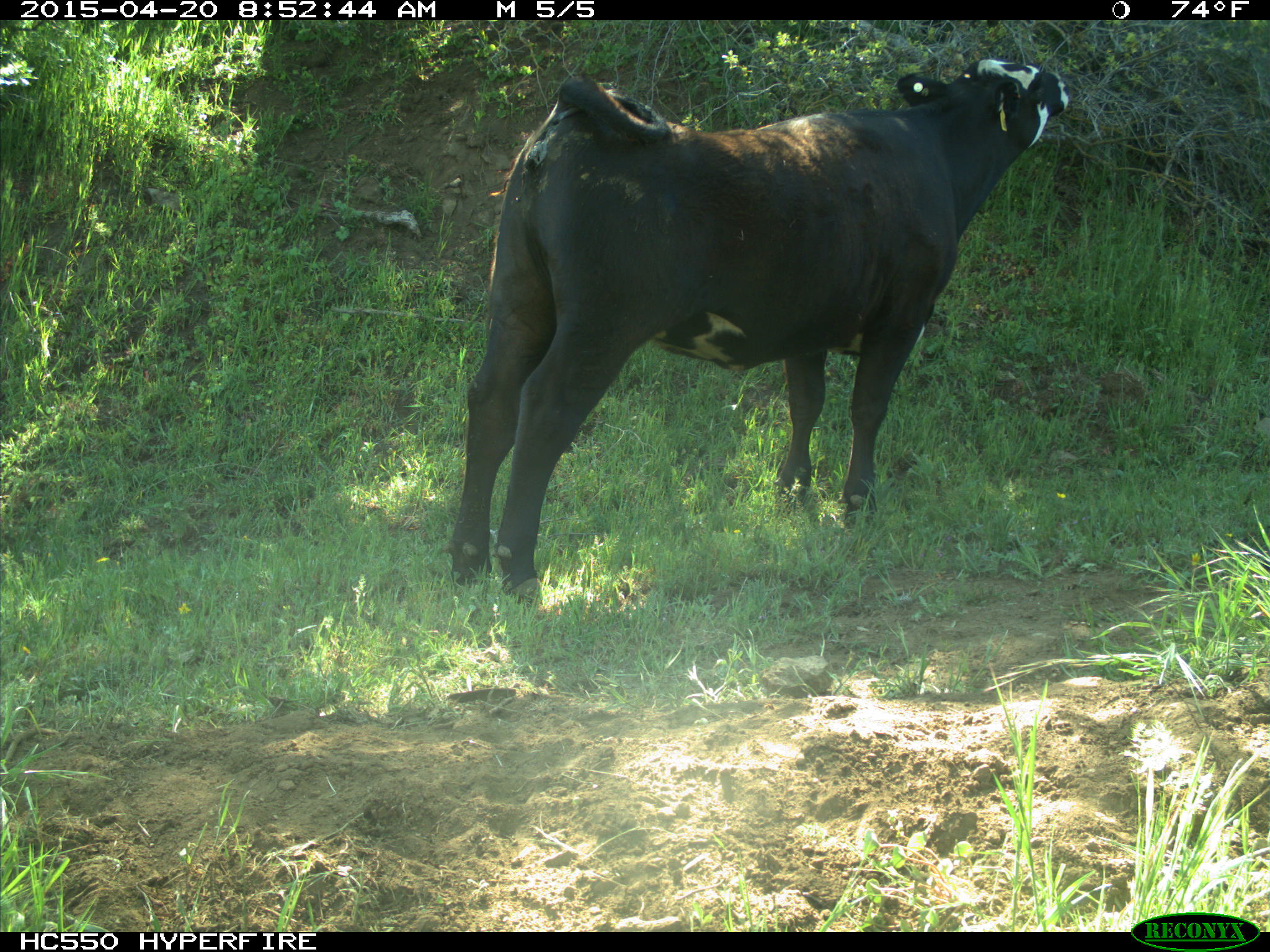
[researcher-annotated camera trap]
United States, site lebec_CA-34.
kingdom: Animalia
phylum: Chordata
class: Mammalia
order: Artiodactyla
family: Bovidae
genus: Bos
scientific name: Bos taurus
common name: domestic cow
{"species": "Bos taurus (domestic cow)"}